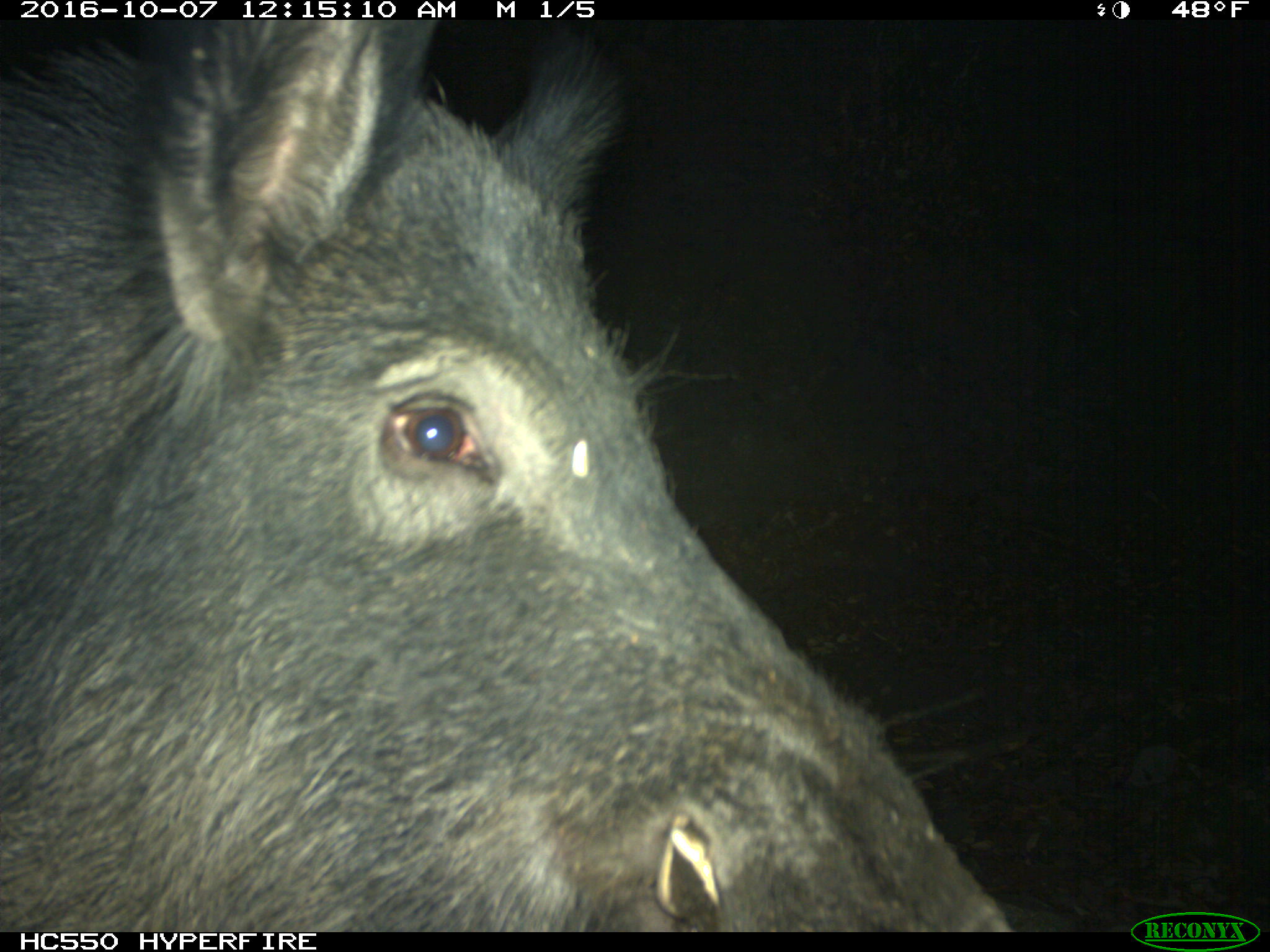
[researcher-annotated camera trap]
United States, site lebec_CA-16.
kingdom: Animalia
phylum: Chordata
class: Mammalia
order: Artiodactyla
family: Suidae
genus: Sus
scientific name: Sus scrofa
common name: wild boar